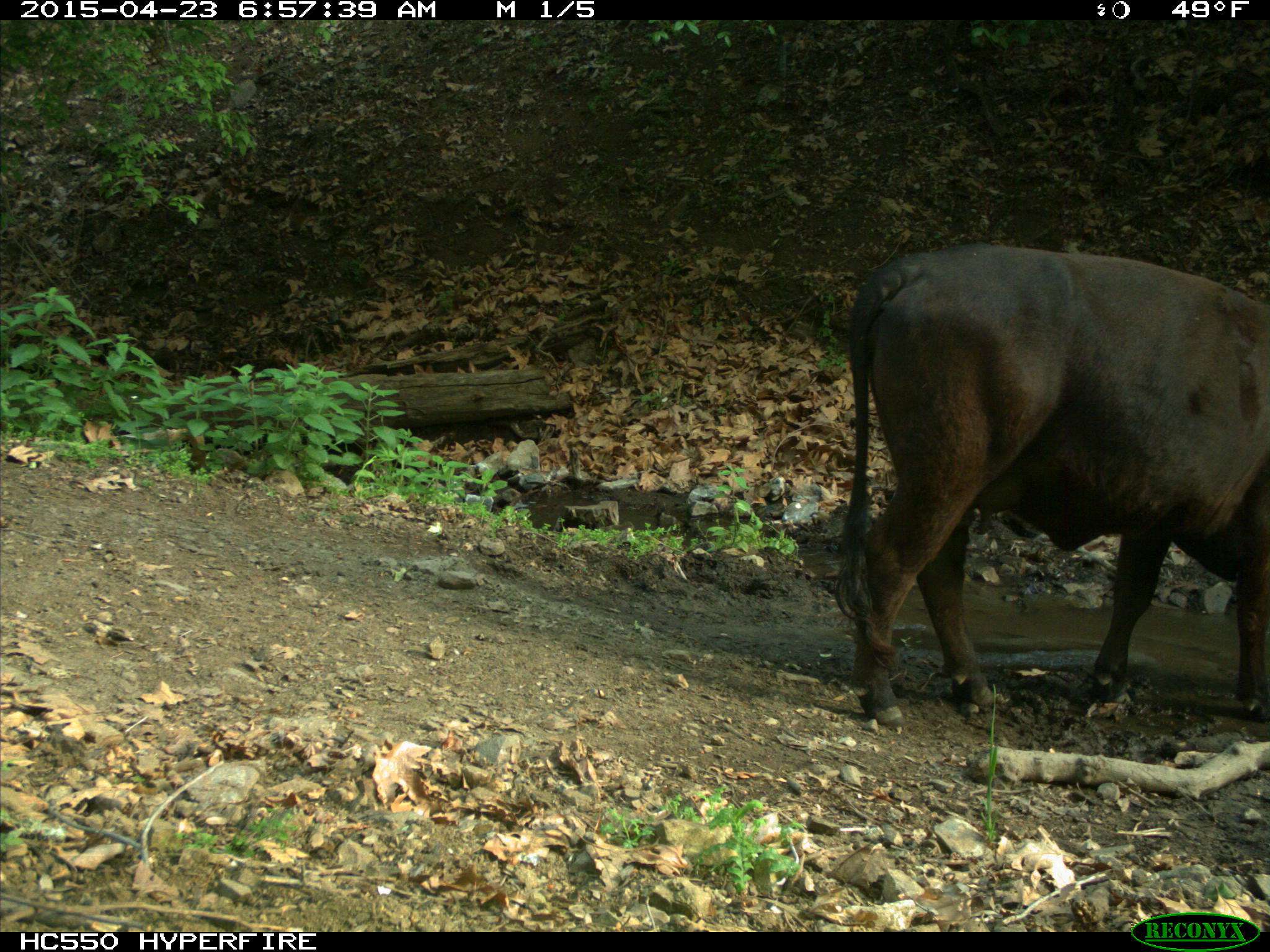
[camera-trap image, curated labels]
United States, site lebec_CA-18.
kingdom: Animalia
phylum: Chordata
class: Mammalia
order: Artiodactyla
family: Bovidae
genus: Bos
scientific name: Bos taurus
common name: domestic cow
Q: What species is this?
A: Bos taurus (domestic cow).